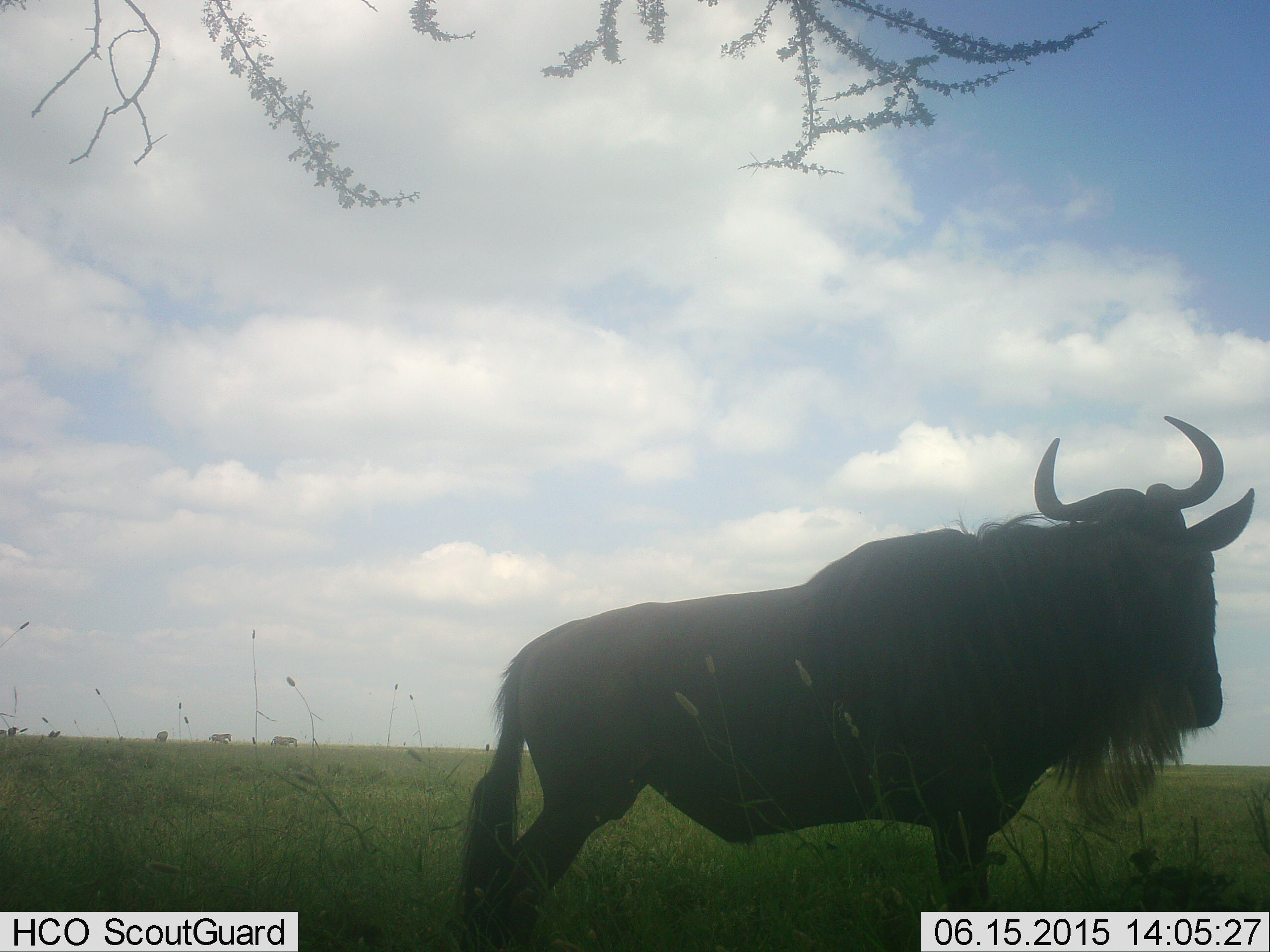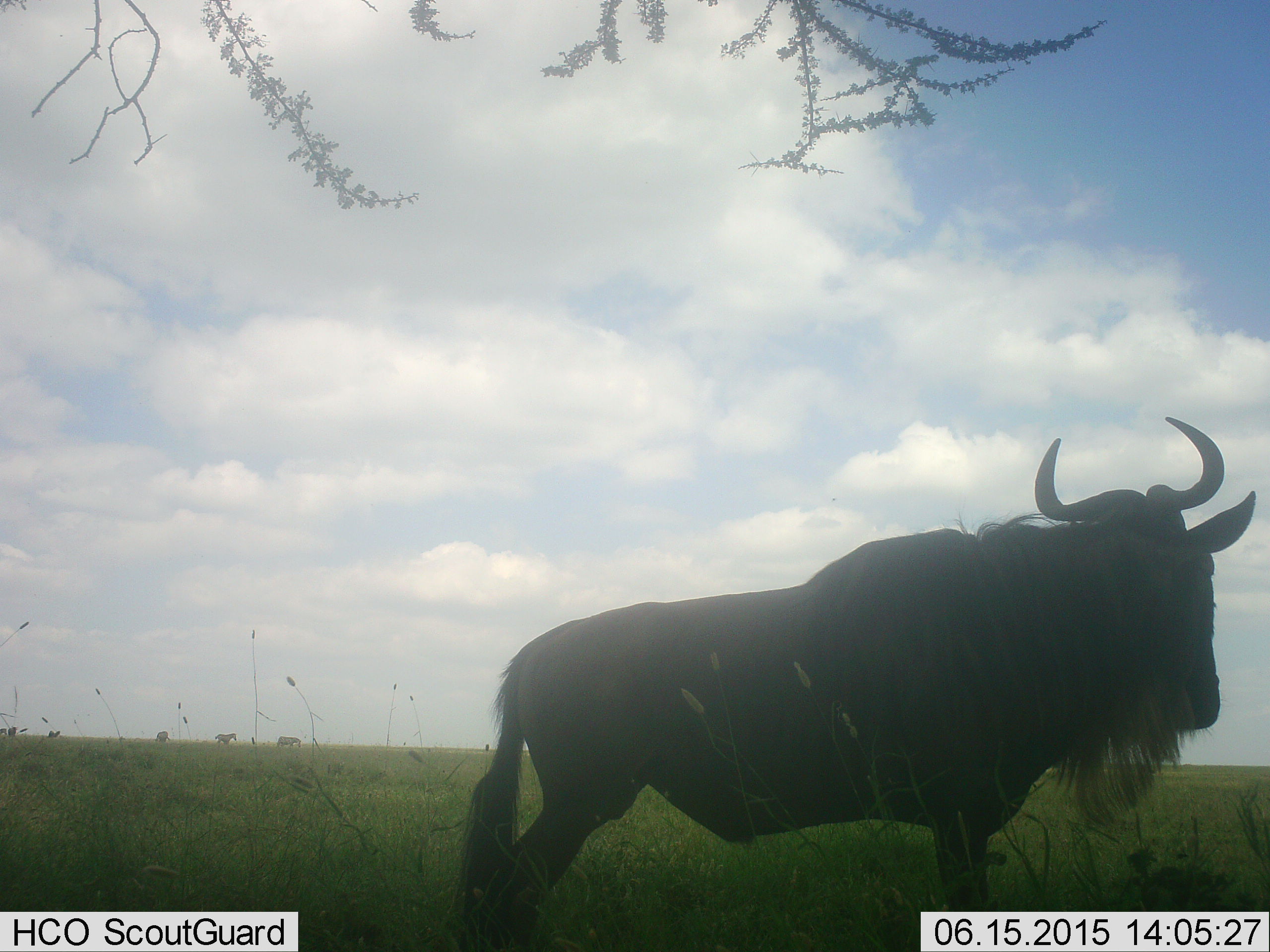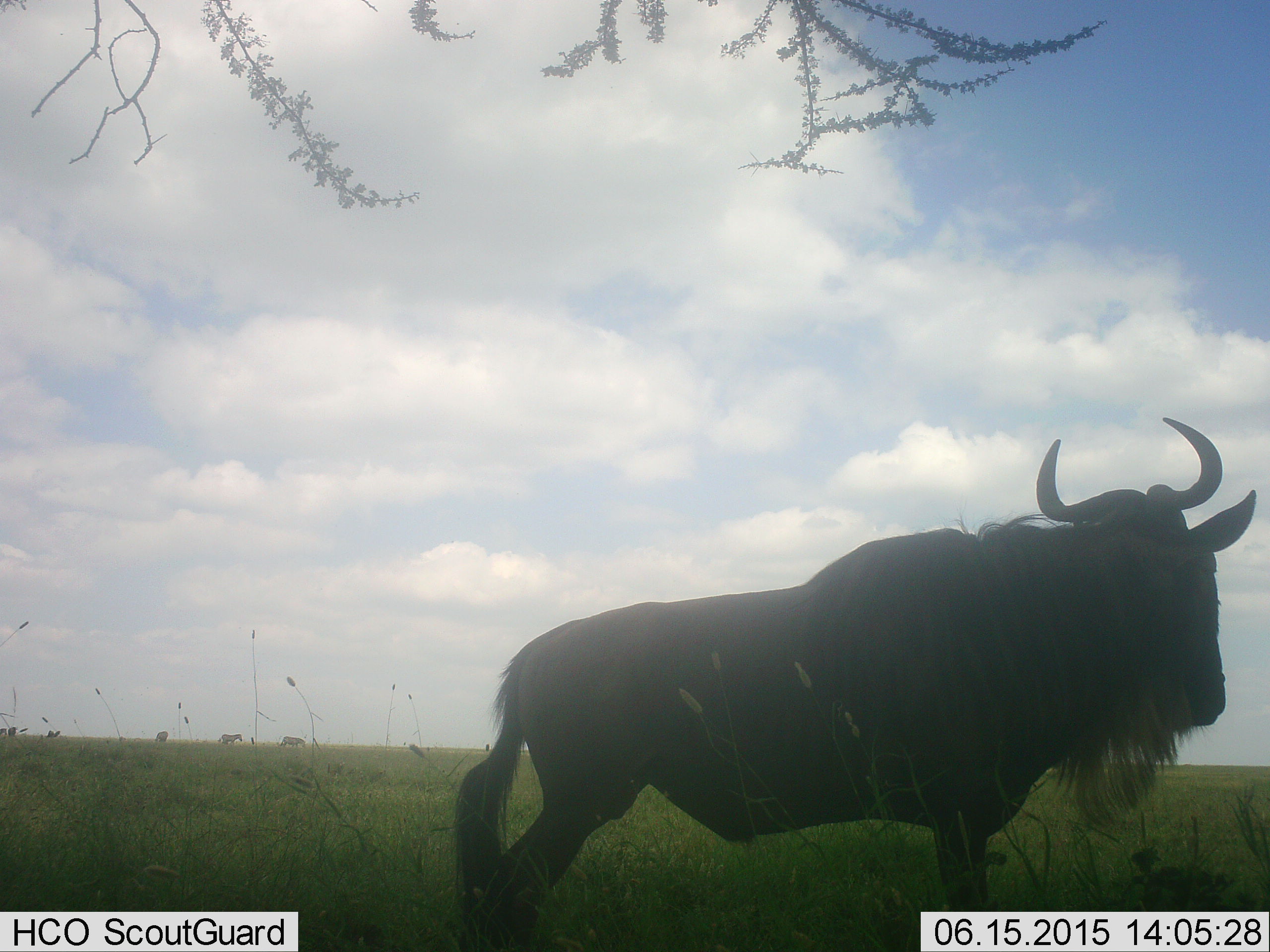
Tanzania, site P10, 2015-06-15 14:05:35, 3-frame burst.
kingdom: Animalia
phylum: Chordata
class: Mammalia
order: Artiodactyla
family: Bovidae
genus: Connochaetes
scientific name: Connochaetes taurinus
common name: blue wildebeest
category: wildebeest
Wildebeest (blue wildebeest) (Connochaetes taurinus), count 1. Behavior (volunteer vote fractions): standing 100%, resting 0%, moving 7%, interacting 0%. Young present (vote fraction): 0%. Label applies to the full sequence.